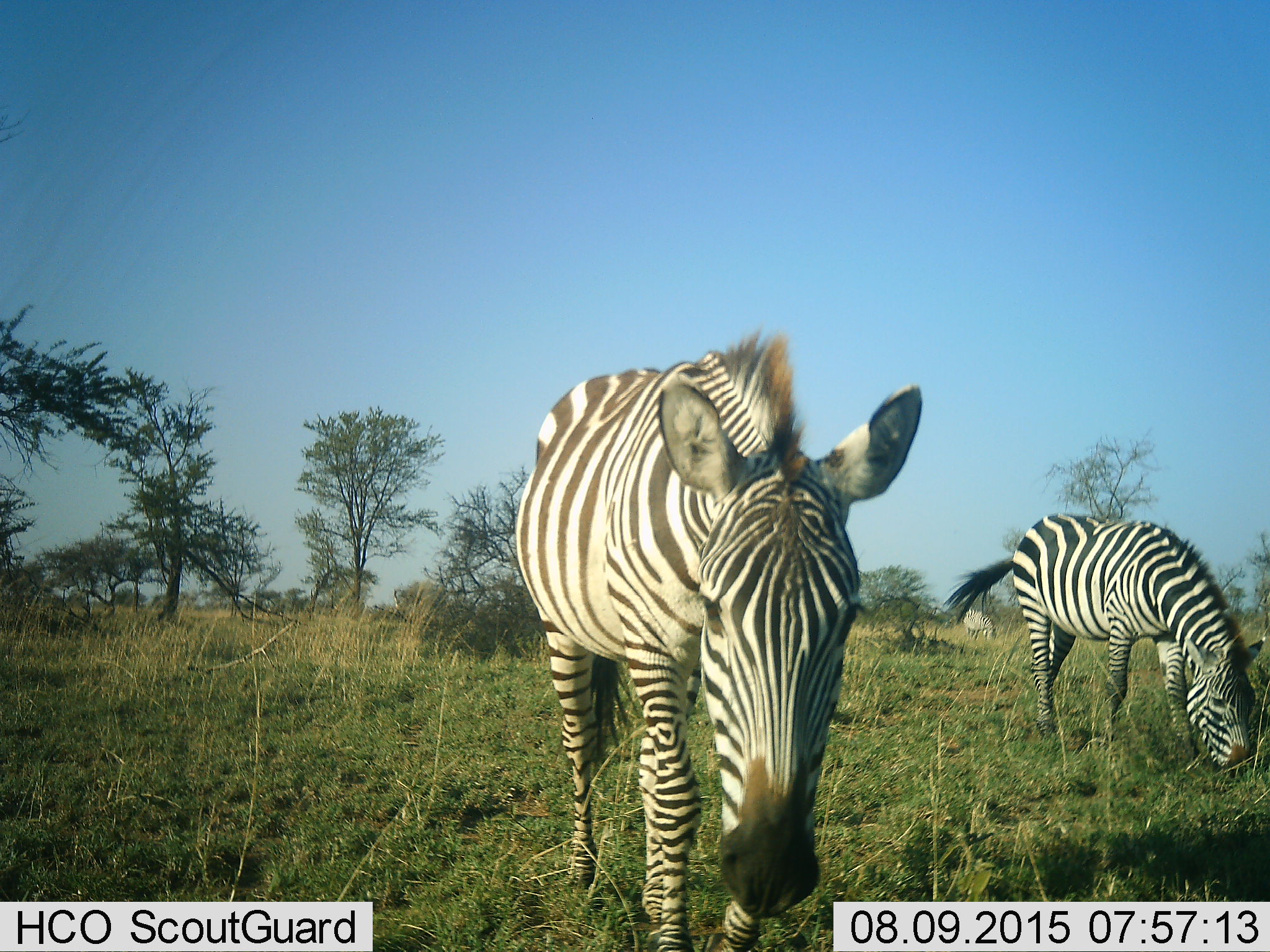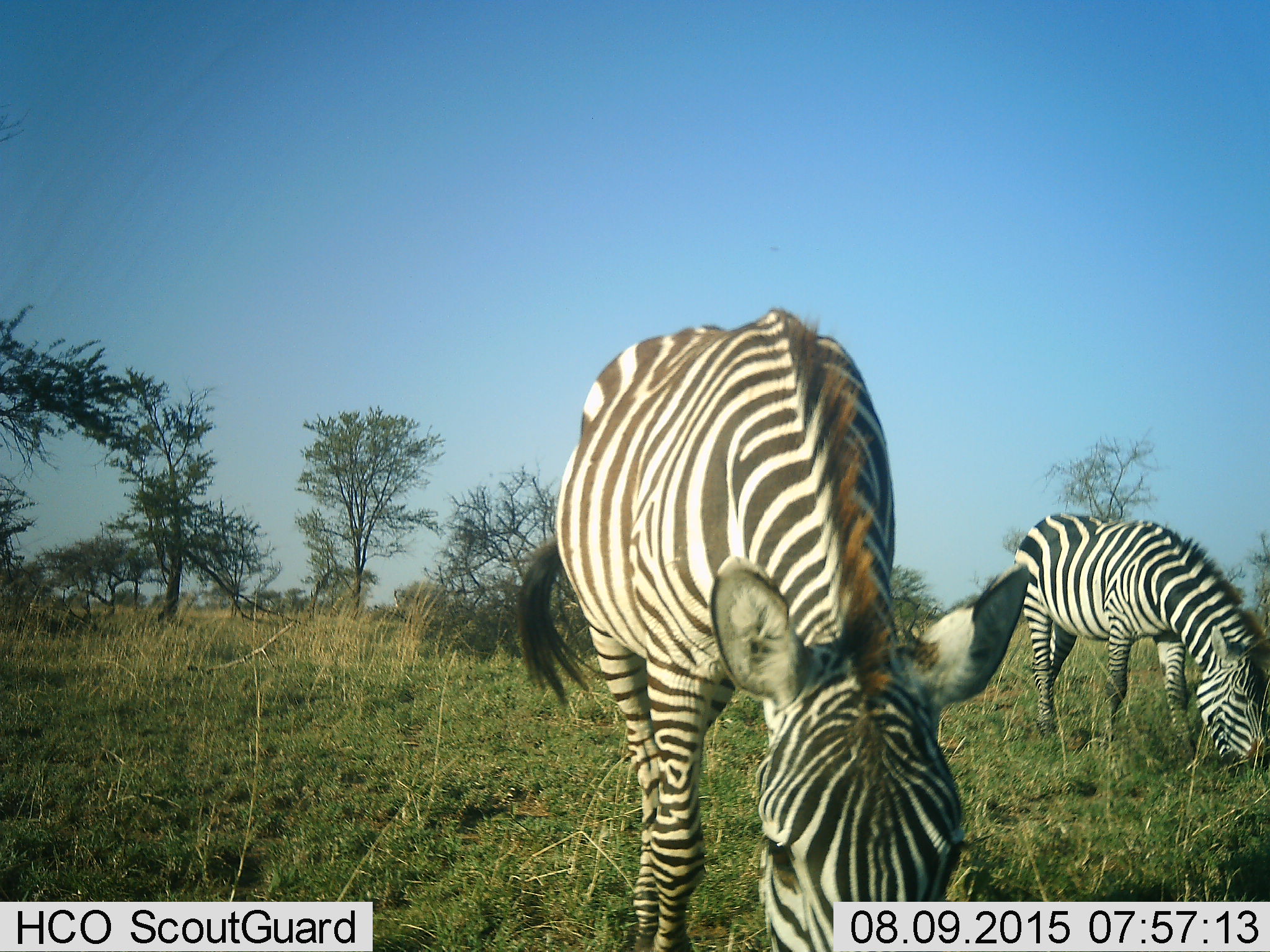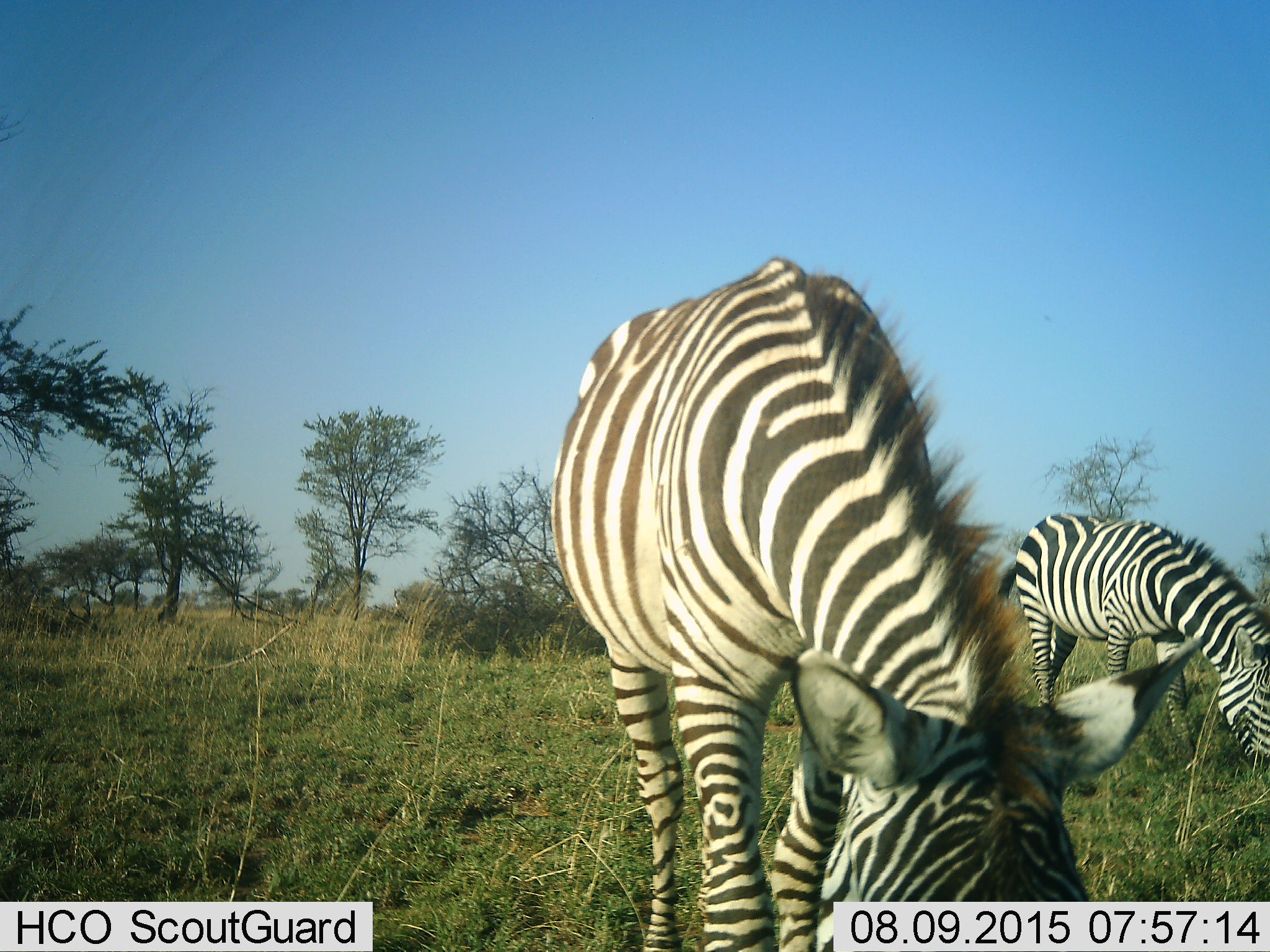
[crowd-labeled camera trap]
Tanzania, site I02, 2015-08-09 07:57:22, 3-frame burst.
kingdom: Animalia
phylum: Chordata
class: Mammalia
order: Perissodactyla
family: Equidae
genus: Equus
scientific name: Equus quagga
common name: plains zebra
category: zebra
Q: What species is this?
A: Zebra (plains zebra) (Equus quagga).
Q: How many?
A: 2.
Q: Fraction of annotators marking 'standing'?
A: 33%.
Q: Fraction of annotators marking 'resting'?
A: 0%.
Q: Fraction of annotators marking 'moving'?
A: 22%.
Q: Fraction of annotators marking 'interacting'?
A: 11%.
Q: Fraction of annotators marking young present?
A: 0%.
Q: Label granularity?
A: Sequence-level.